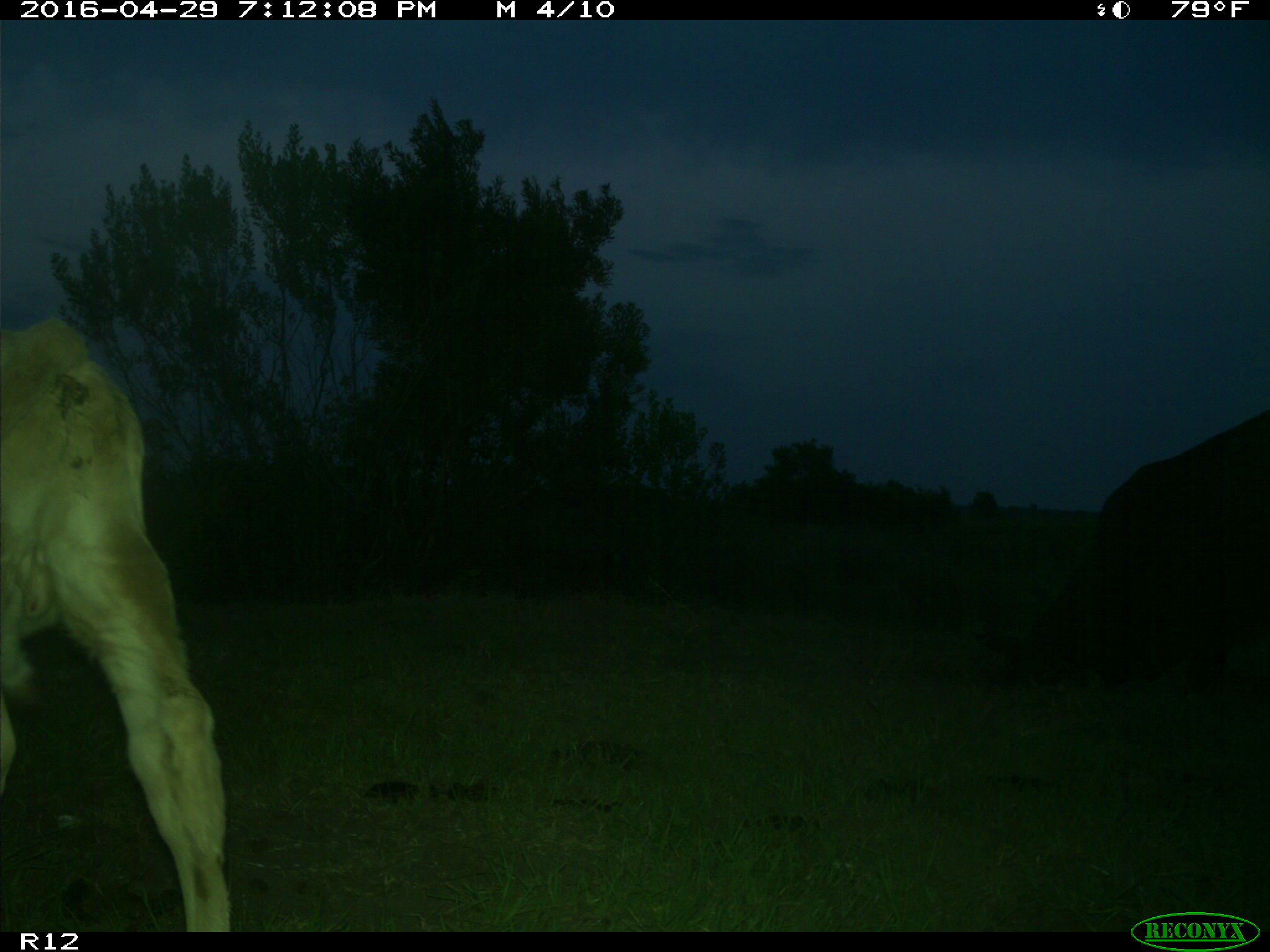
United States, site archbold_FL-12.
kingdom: Animalia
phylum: Chordata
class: Mammalia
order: Artiodactyla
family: Bovidae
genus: Bos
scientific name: Bos taurus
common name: domestic cow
Bos taurus (domestic cow).